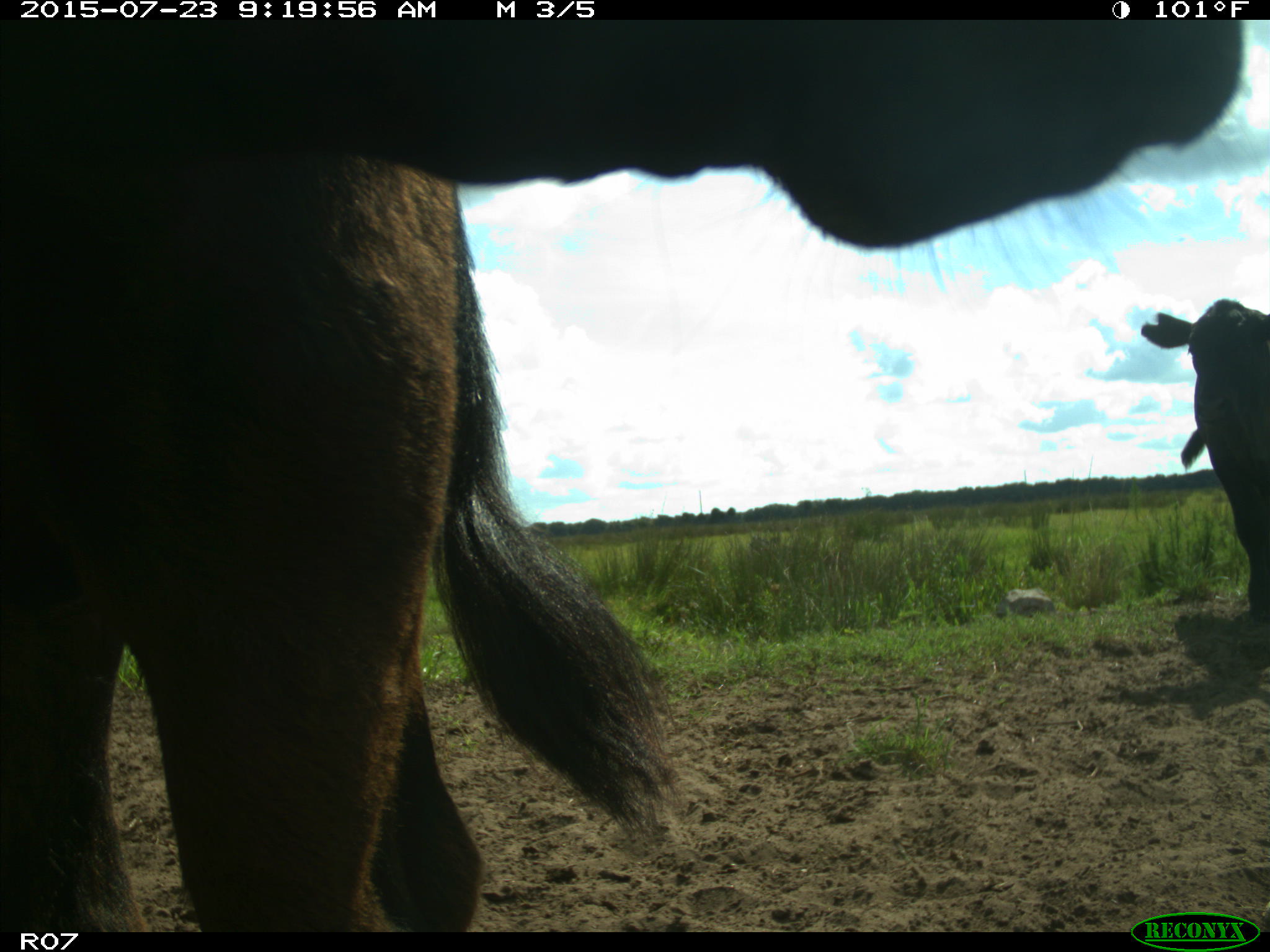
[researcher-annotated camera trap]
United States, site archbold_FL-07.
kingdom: Animalia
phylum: Chordata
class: Mammalia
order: Artiodactyla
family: Bovidae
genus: Bos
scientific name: Bos taurus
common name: domestic cow